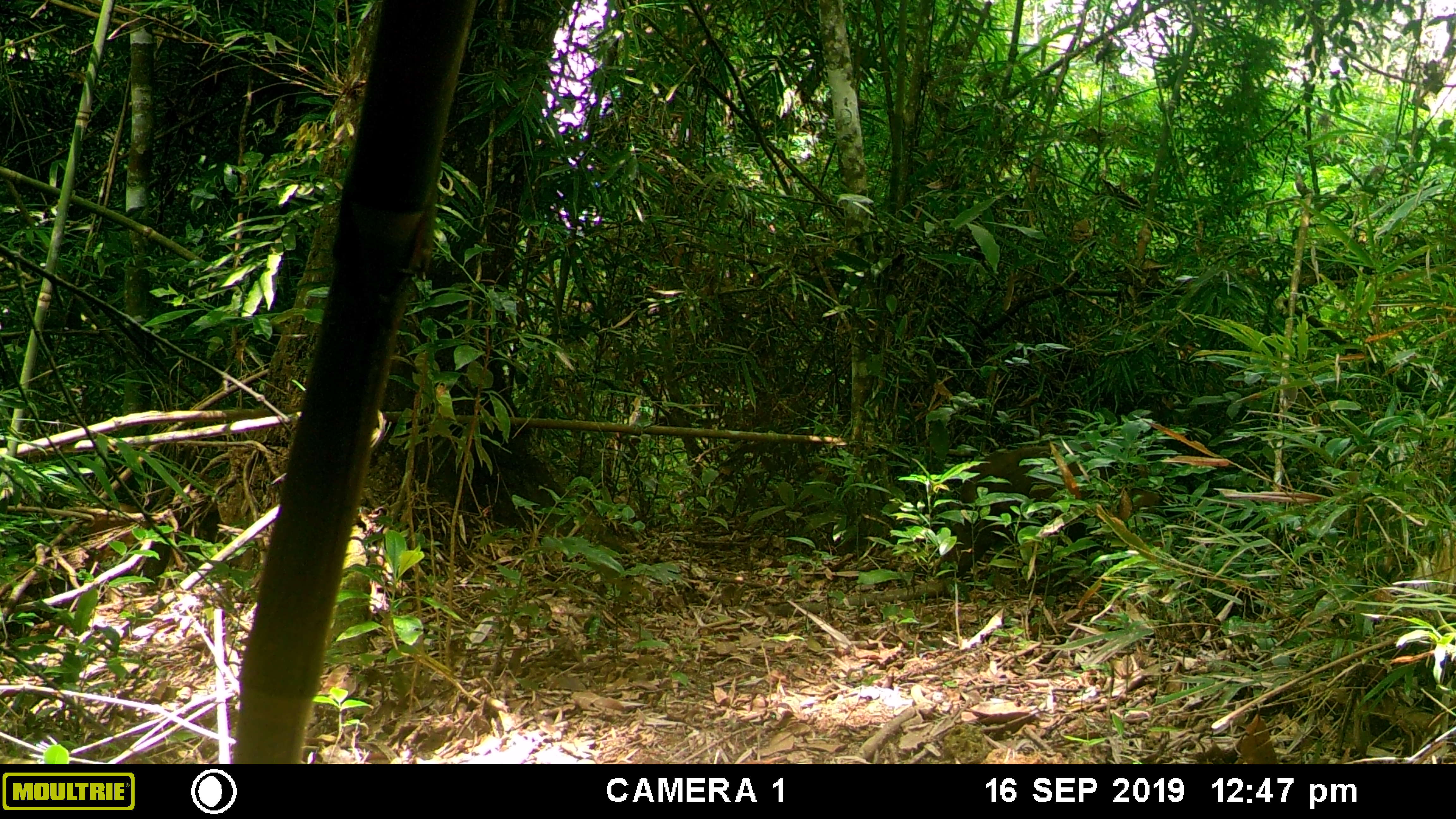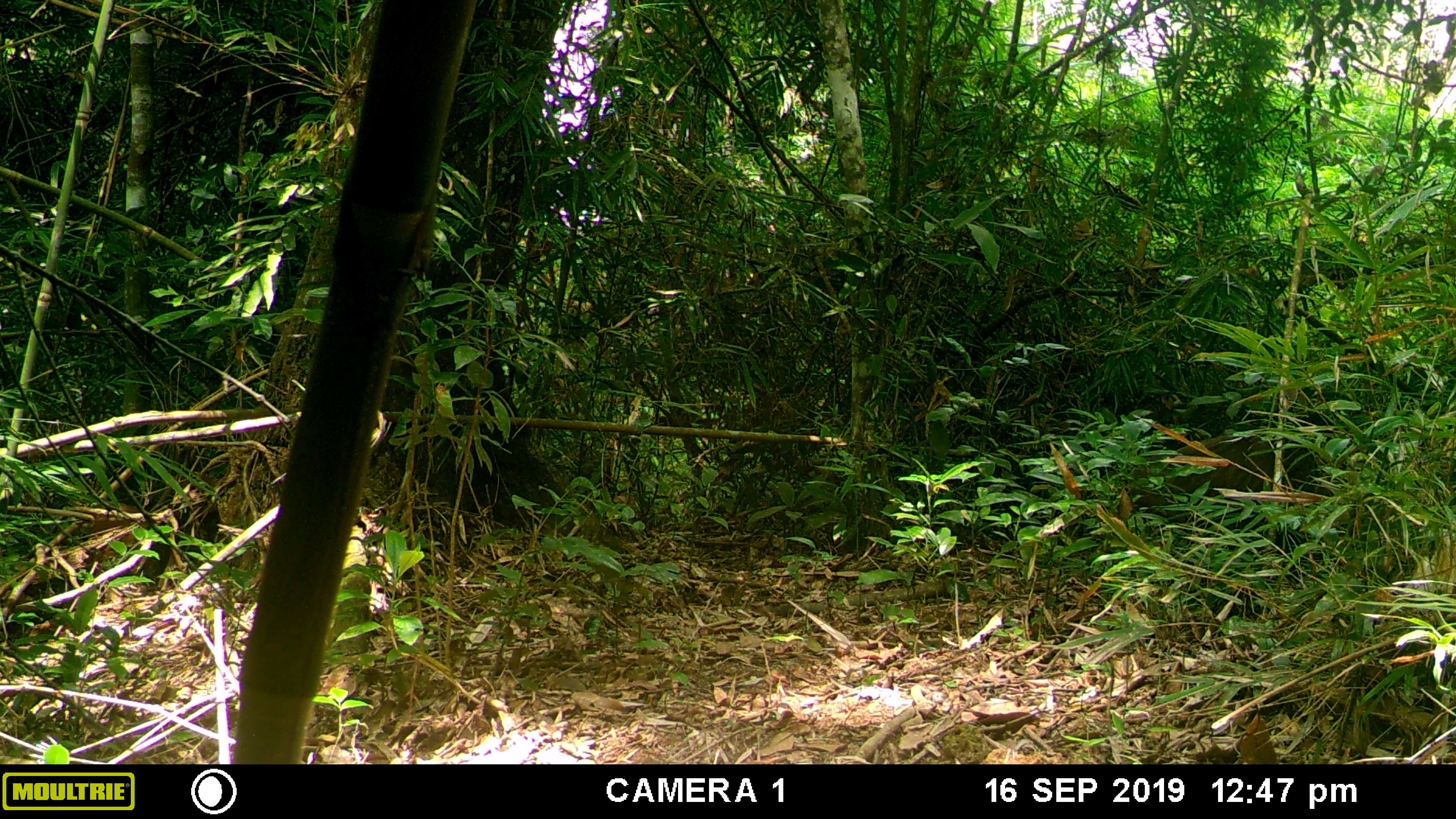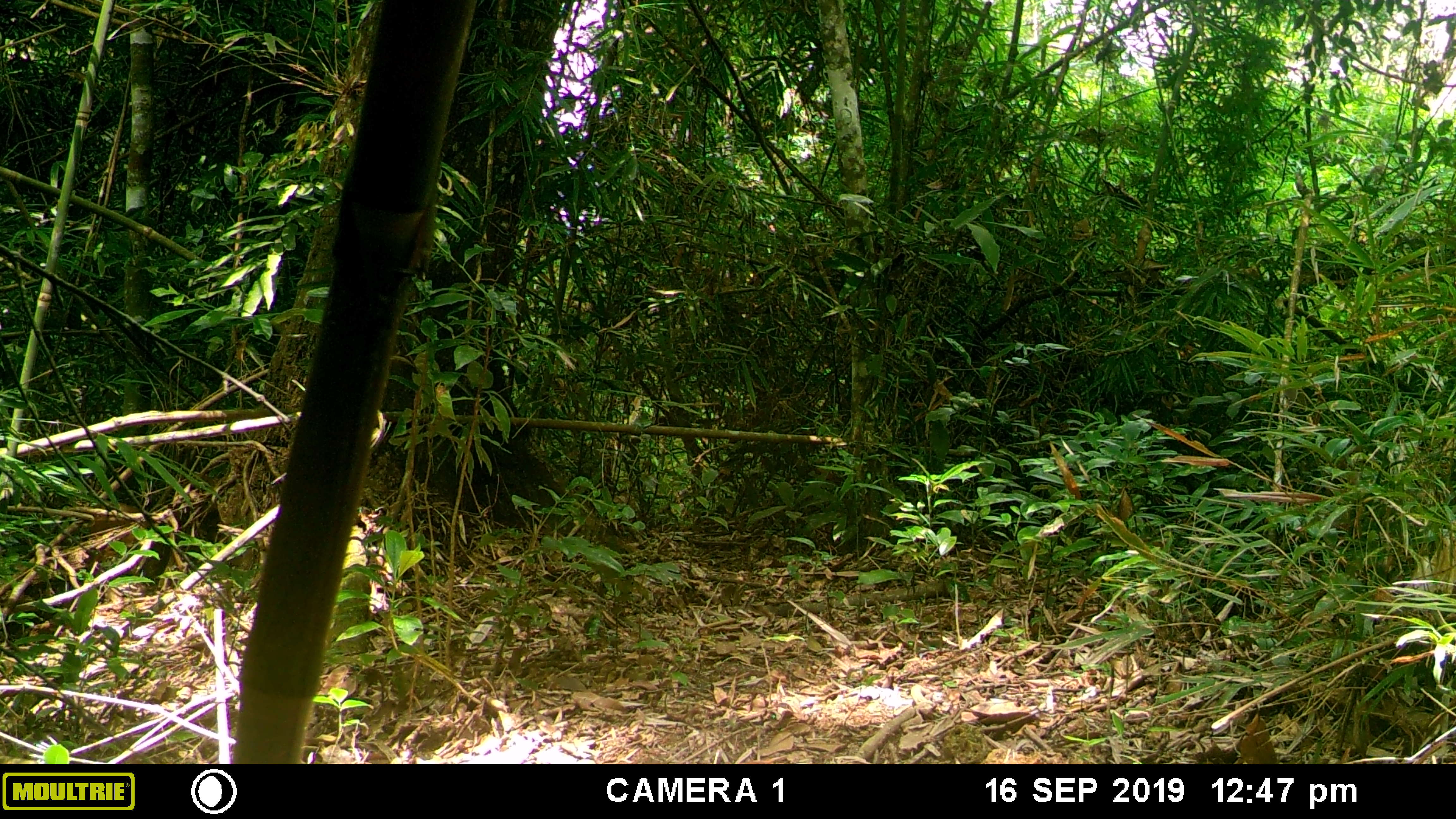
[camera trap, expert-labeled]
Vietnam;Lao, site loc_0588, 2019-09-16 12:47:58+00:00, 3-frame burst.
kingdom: Animalia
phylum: Chordata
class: Mammalia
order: Primates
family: Cercopithecidae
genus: Macaca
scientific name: Macaca arctoides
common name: stump-tailed macaque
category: stump tailed macaque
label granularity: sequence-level